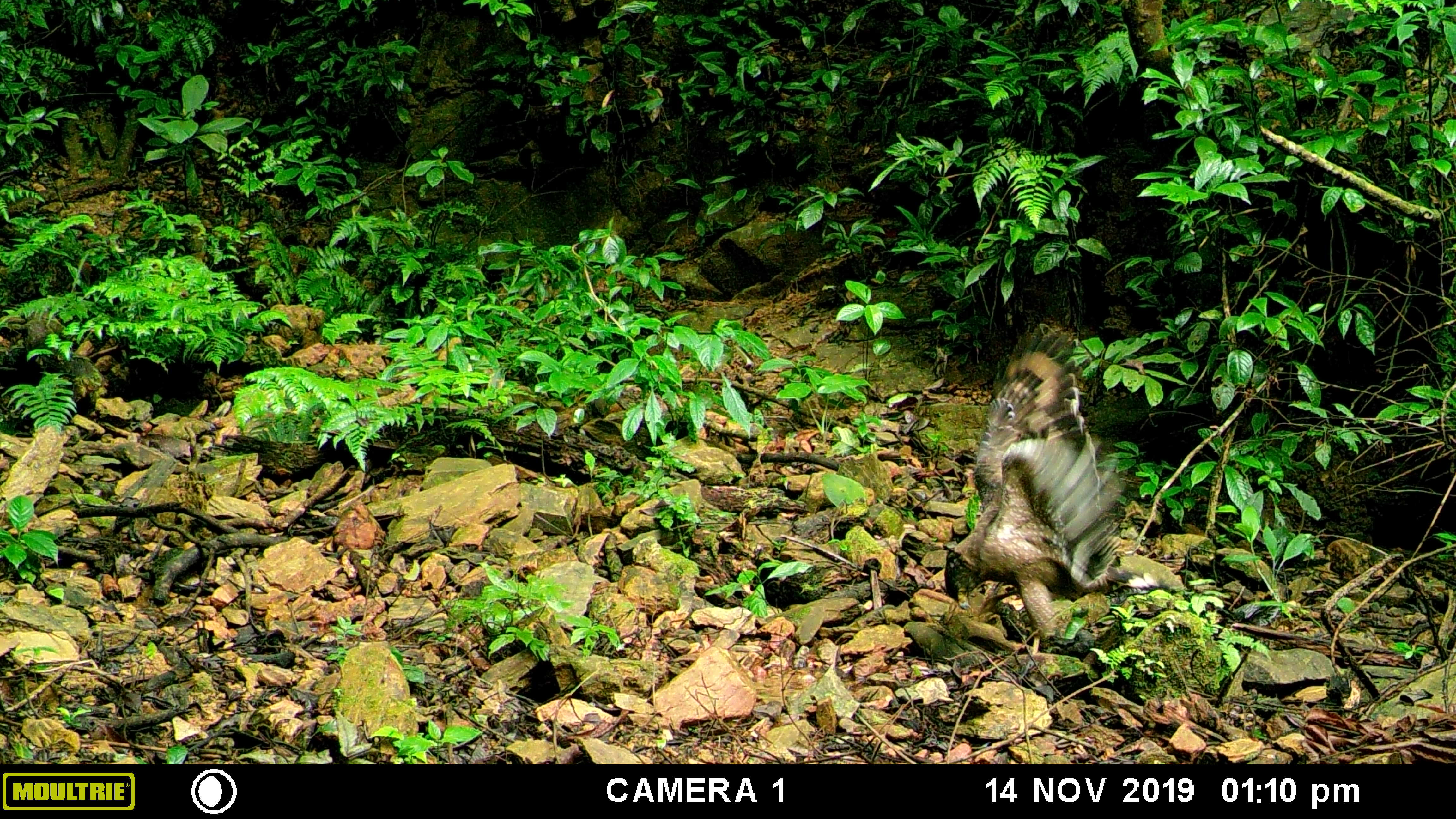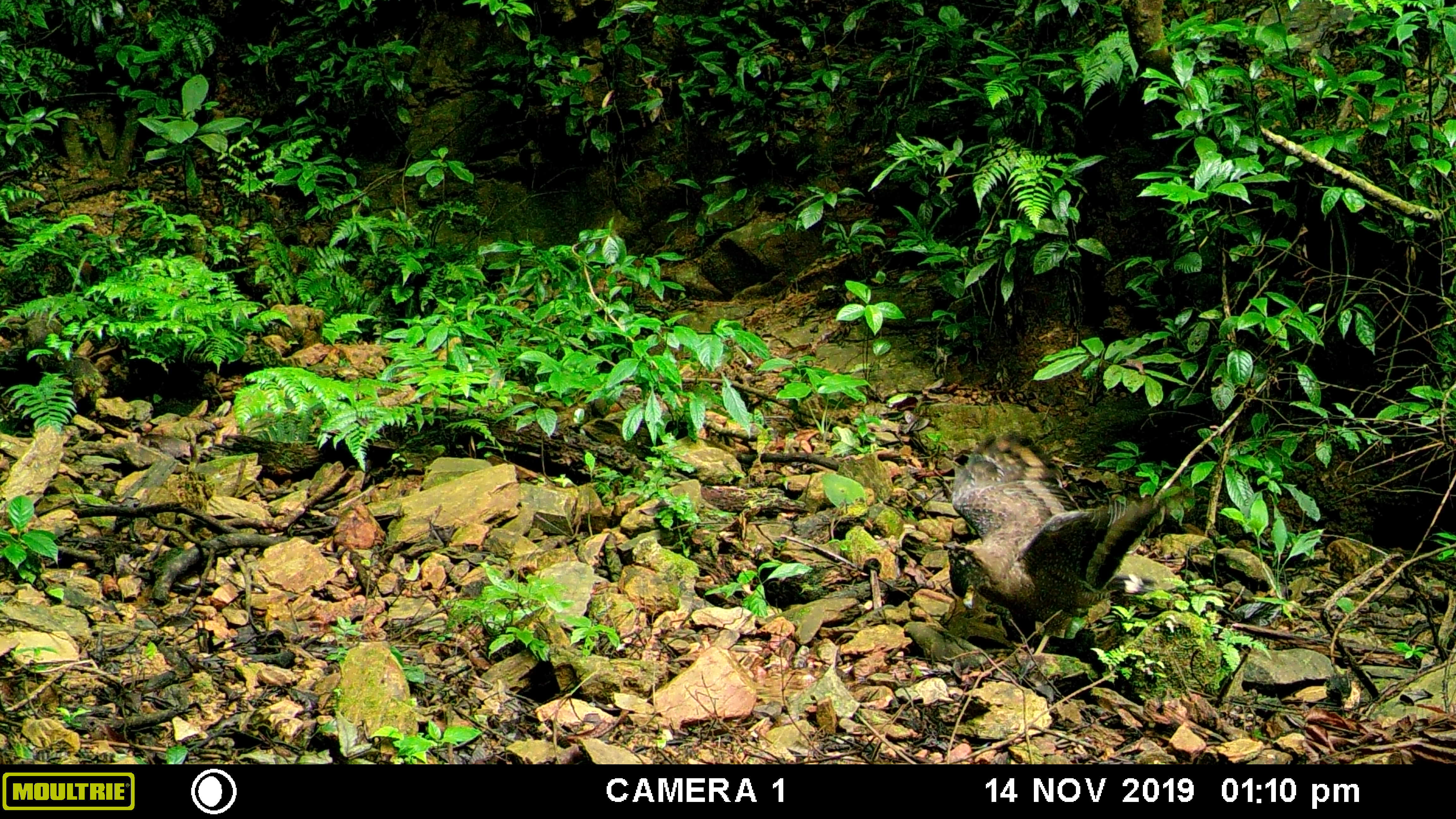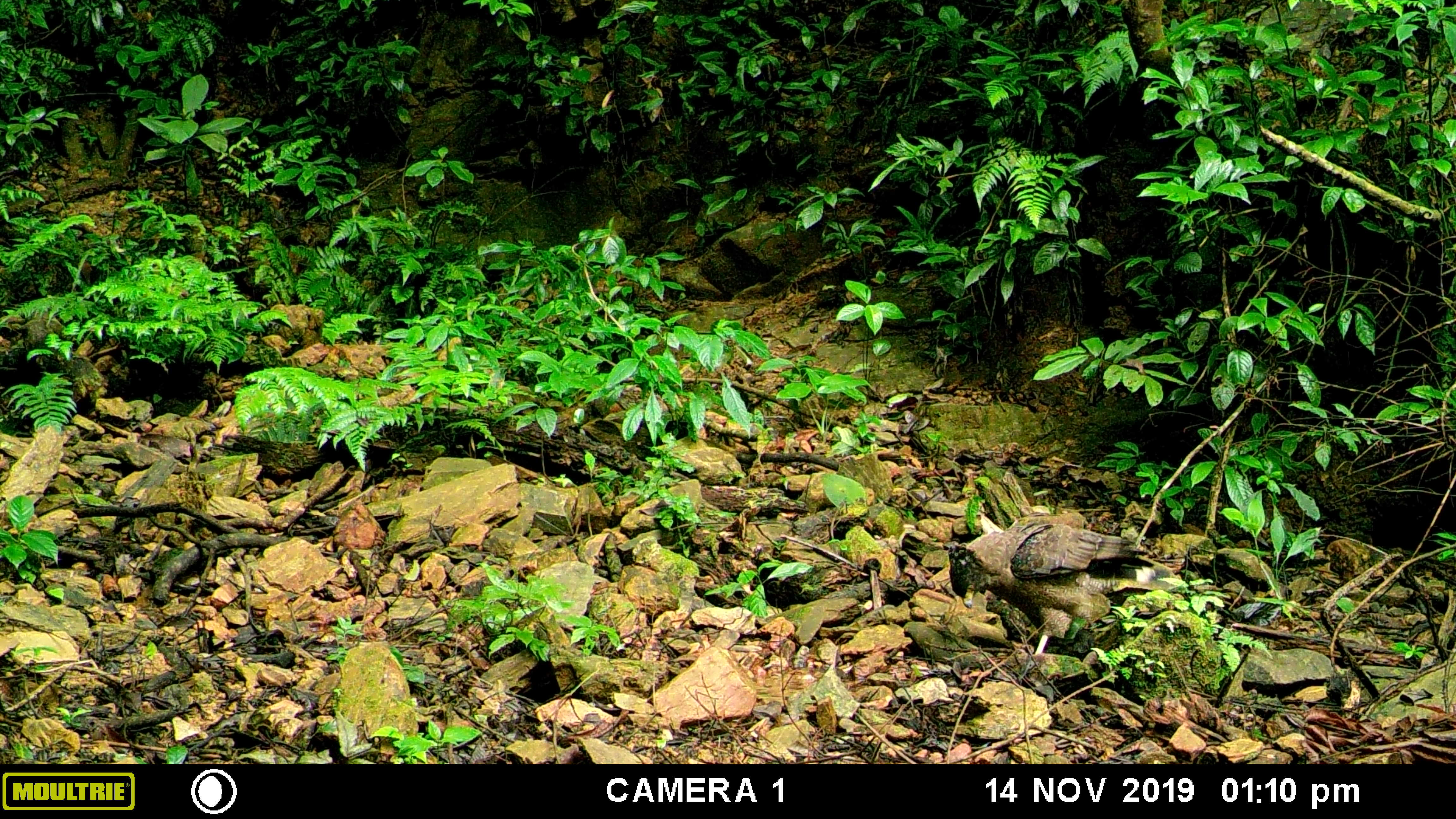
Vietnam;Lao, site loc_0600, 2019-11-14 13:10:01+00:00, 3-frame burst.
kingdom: Animalia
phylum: Chordata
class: Aves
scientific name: Aves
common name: bird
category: unidentified bird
Unidentified bird (bird) (Aves). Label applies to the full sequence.